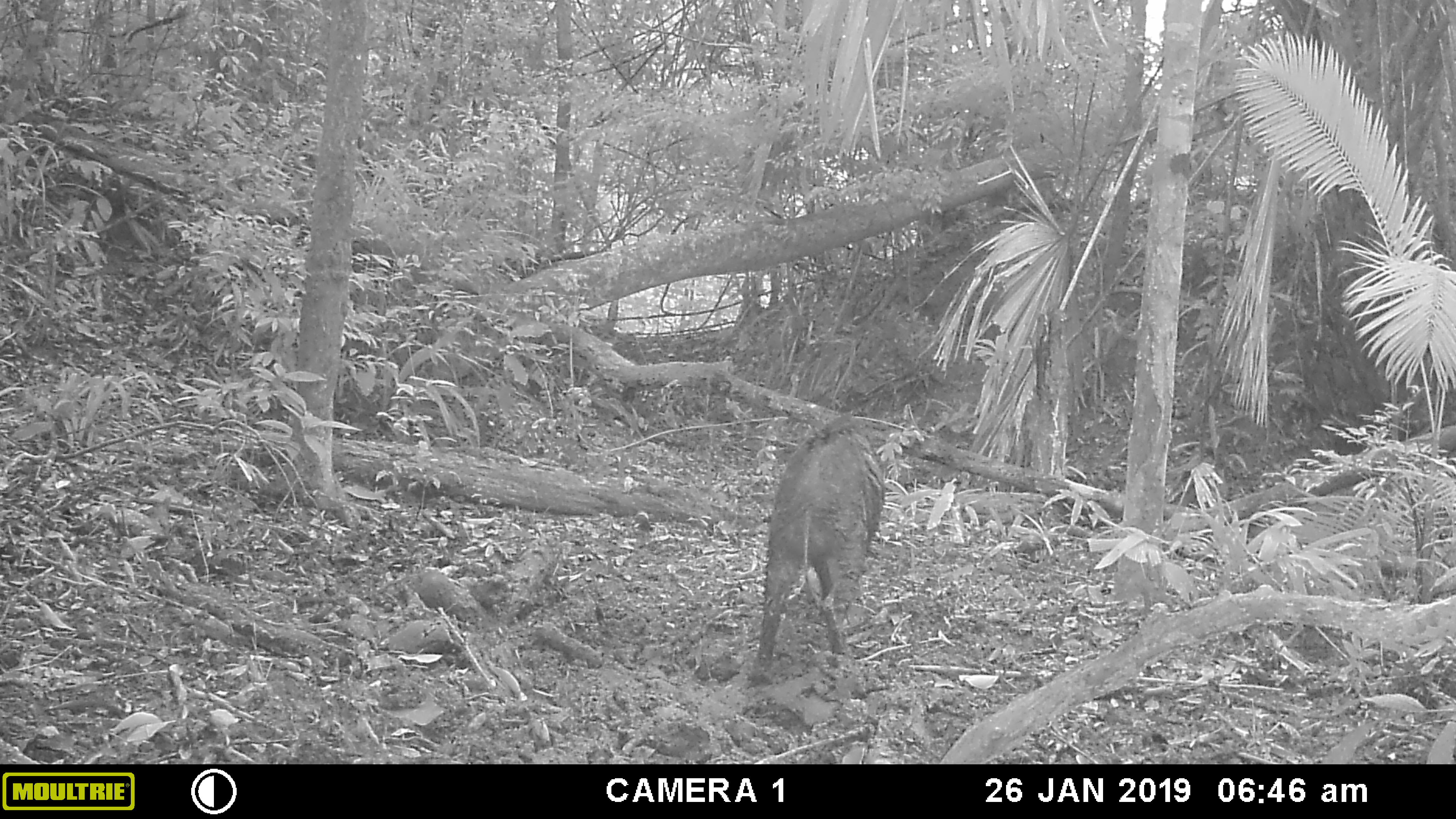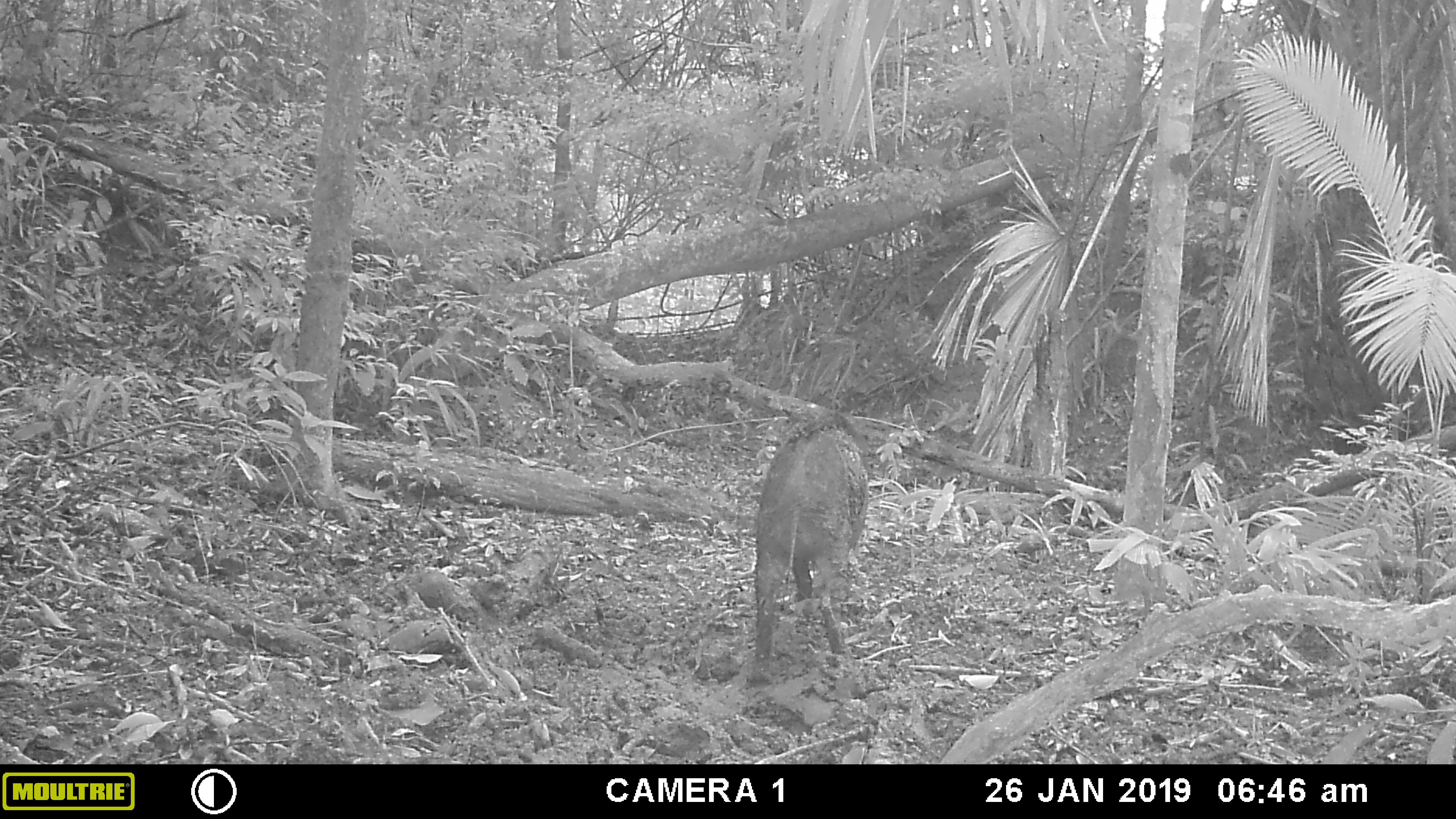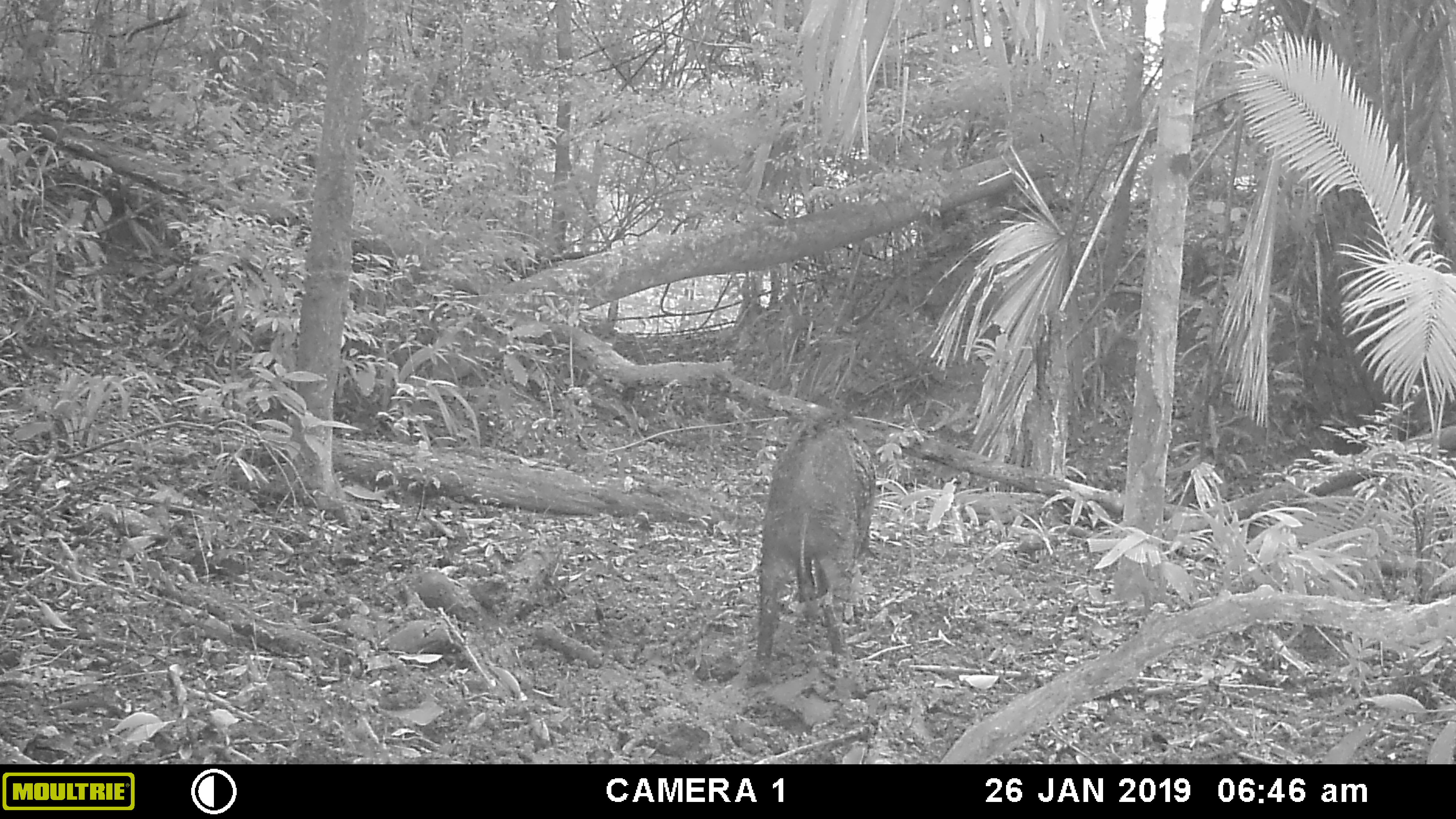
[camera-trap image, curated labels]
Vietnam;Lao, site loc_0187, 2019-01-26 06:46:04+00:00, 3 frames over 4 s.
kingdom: Animalia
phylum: Chordata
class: Mammalia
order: Artiodactyla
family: Suidae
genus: Sus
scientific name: Sus scrofa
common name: eurasian wild pig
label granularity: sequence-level